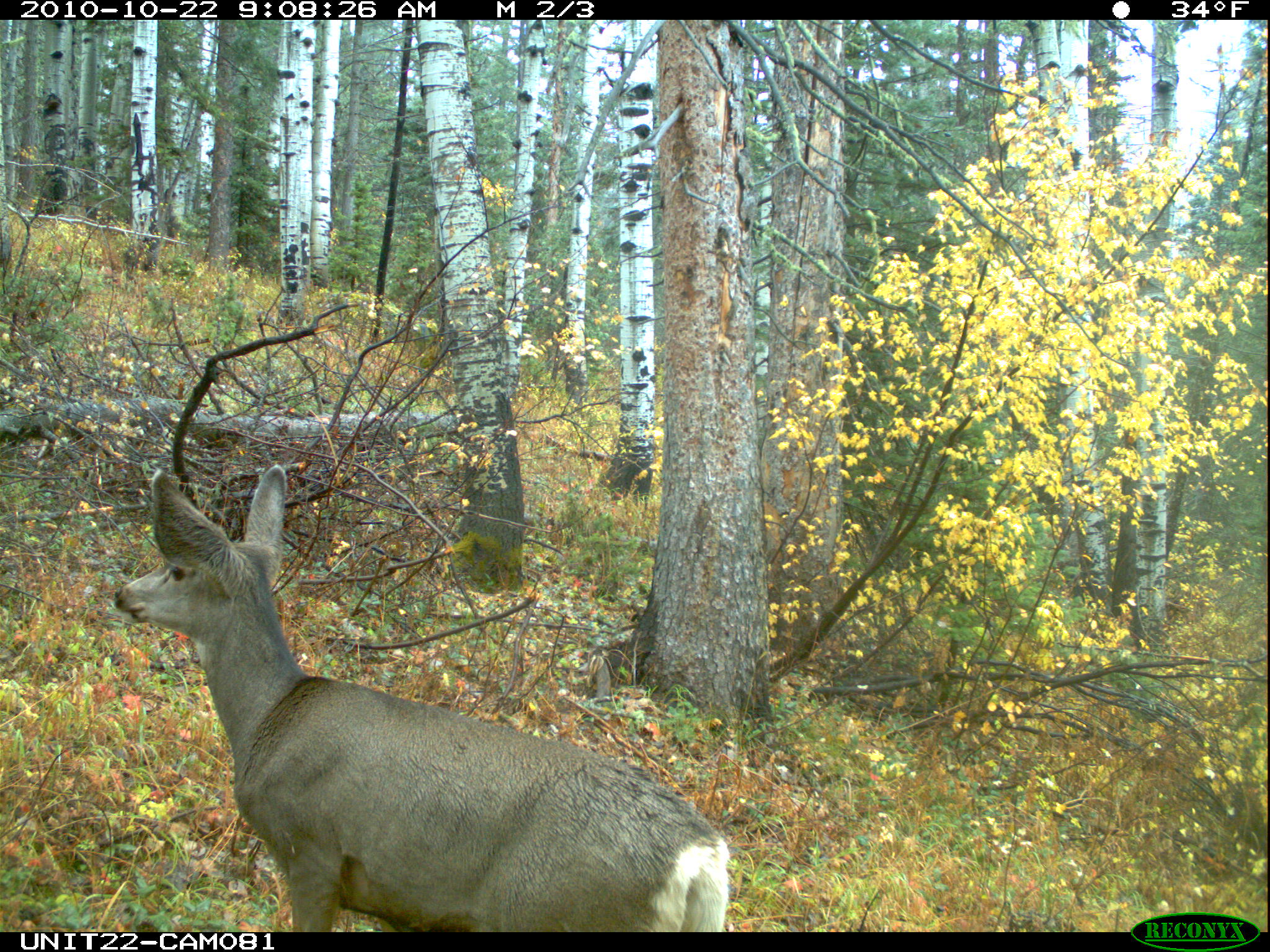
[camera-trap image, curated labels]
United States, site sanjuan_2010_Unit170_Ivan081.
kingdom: Animalia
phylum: Chordata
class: Mammalia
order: Artiodactyla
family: Cervidae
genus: Odocoileus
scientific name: Odocoileus hemionus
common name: mule deer